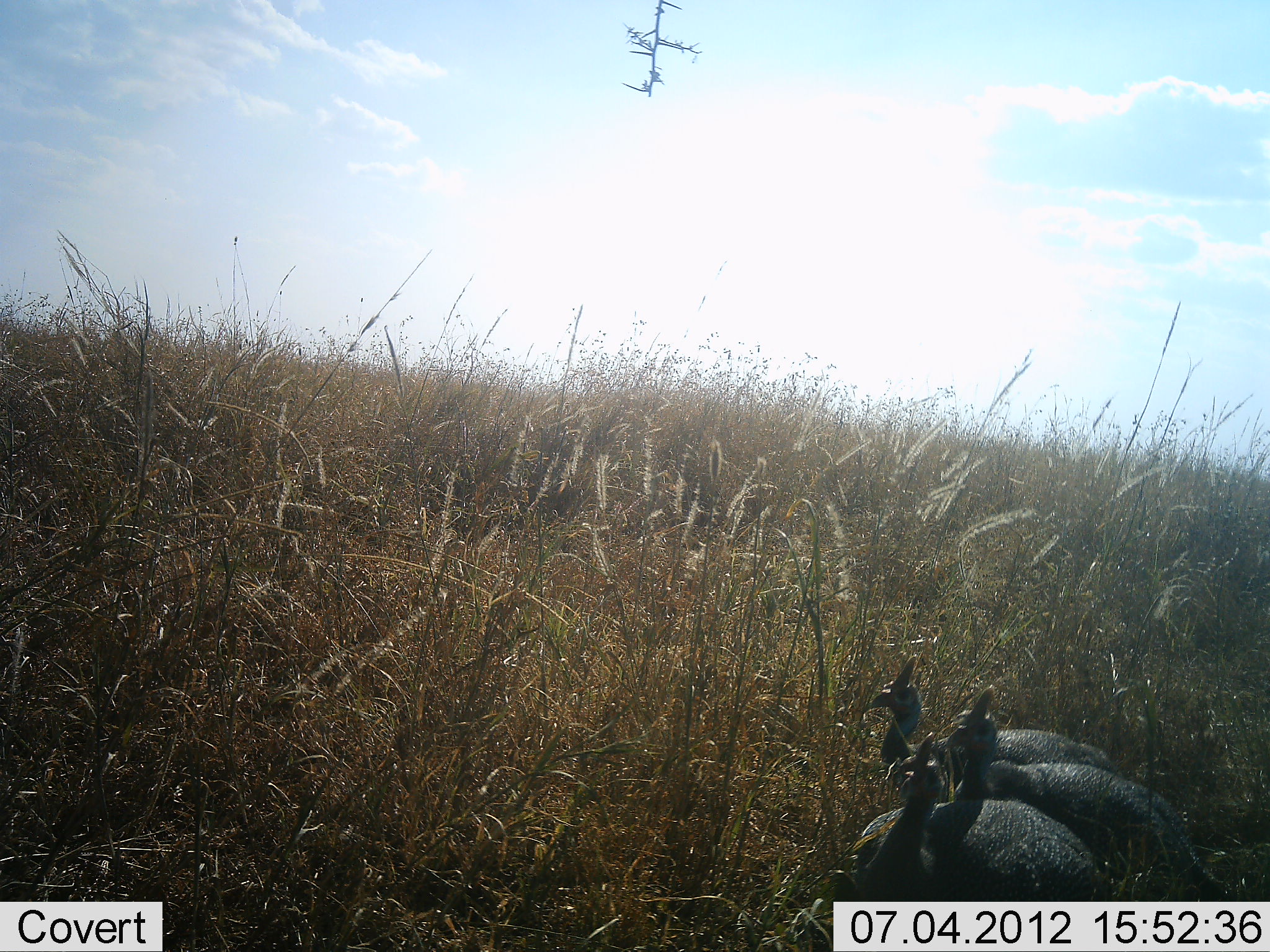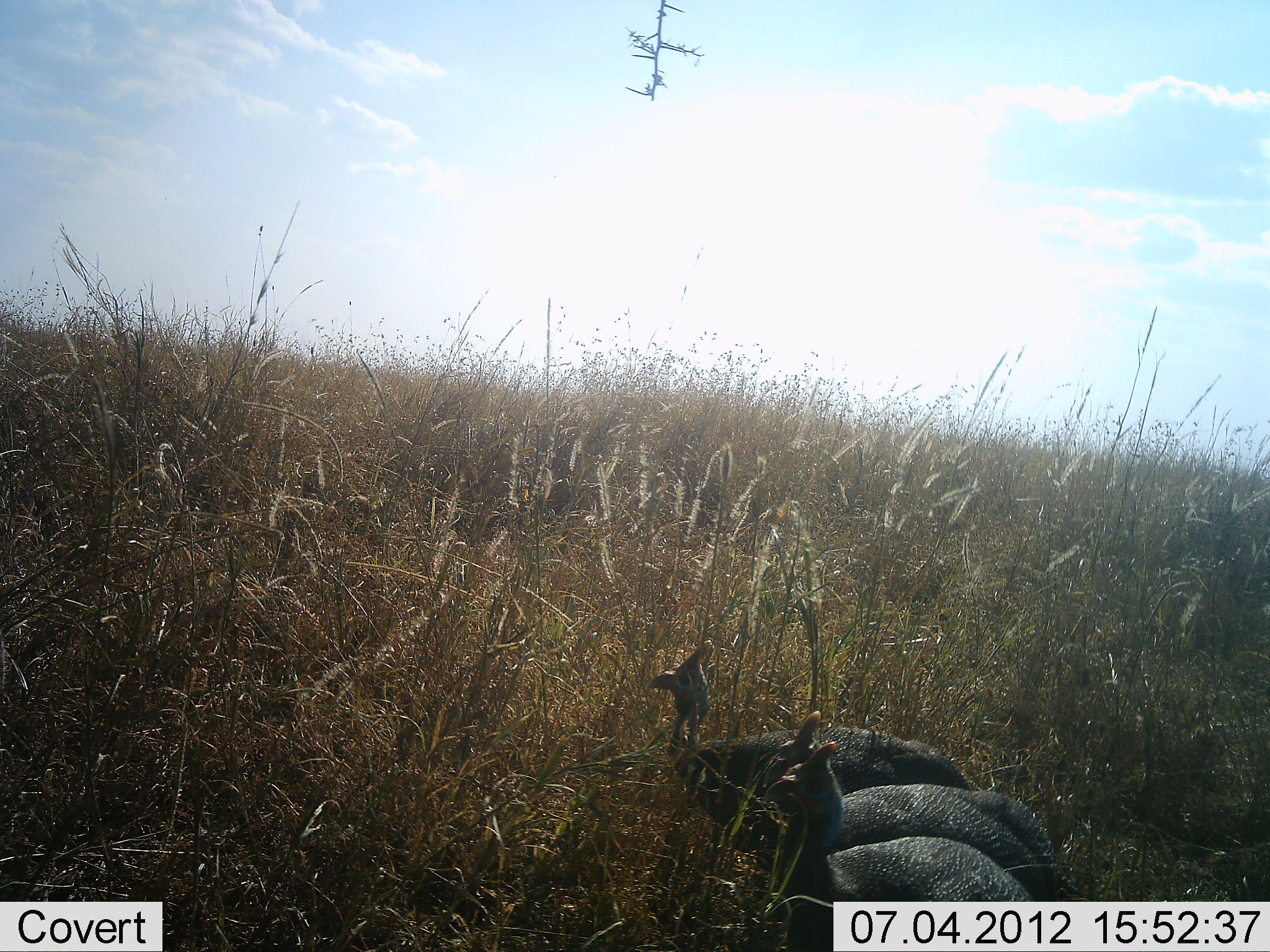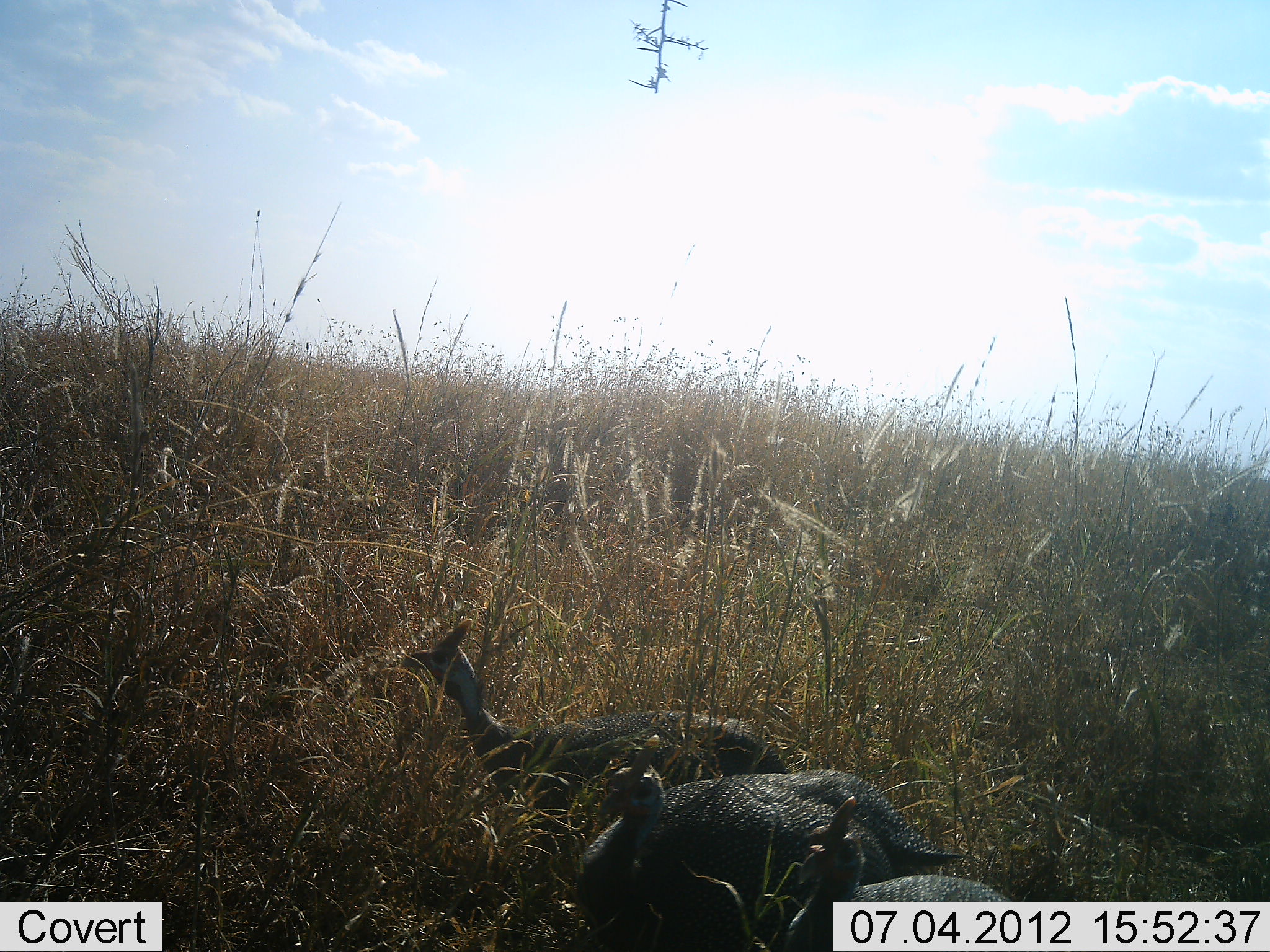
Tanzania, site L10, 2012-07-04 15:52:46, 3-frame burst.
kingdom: Animalia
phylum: Chordata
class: Aves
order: Galliformes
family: Numididae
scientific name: Numididae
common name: guinea fowl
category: guineafowl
Guineafowl (guinea fowl) (Numididae), count 3. Behavior (volunteer vote fractions): standing 10%, resting 0%, moving 90%, interacting 0%. Young present (vote fraction): 0%. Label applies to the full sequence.